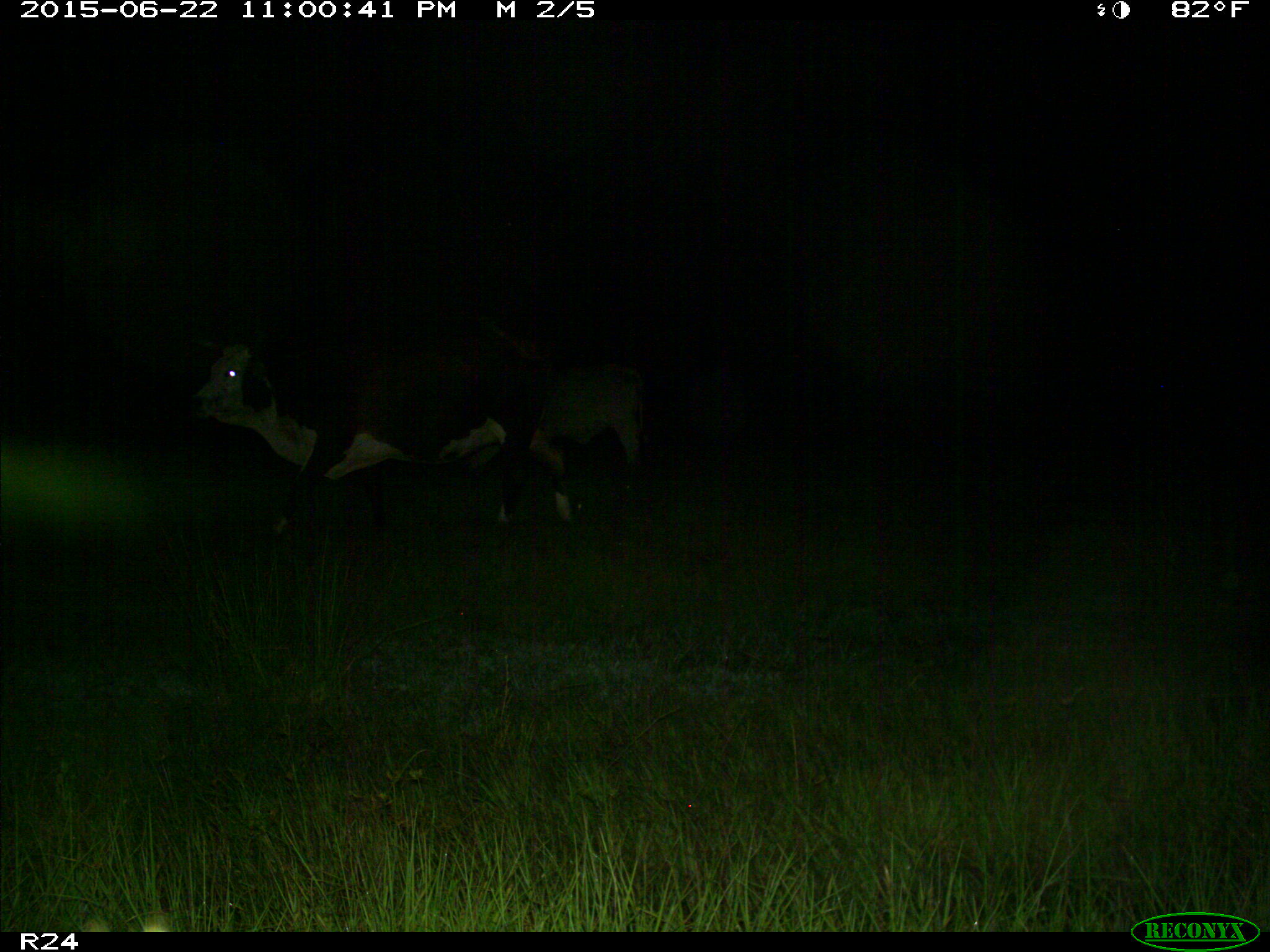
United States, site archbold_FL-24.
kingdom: Animalia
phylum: Chordata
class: Mammalia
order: Artiodactyla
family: Bovidae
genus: Bos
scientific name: Bos taurus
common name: domestic cow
Bos taurus (domestic cow).